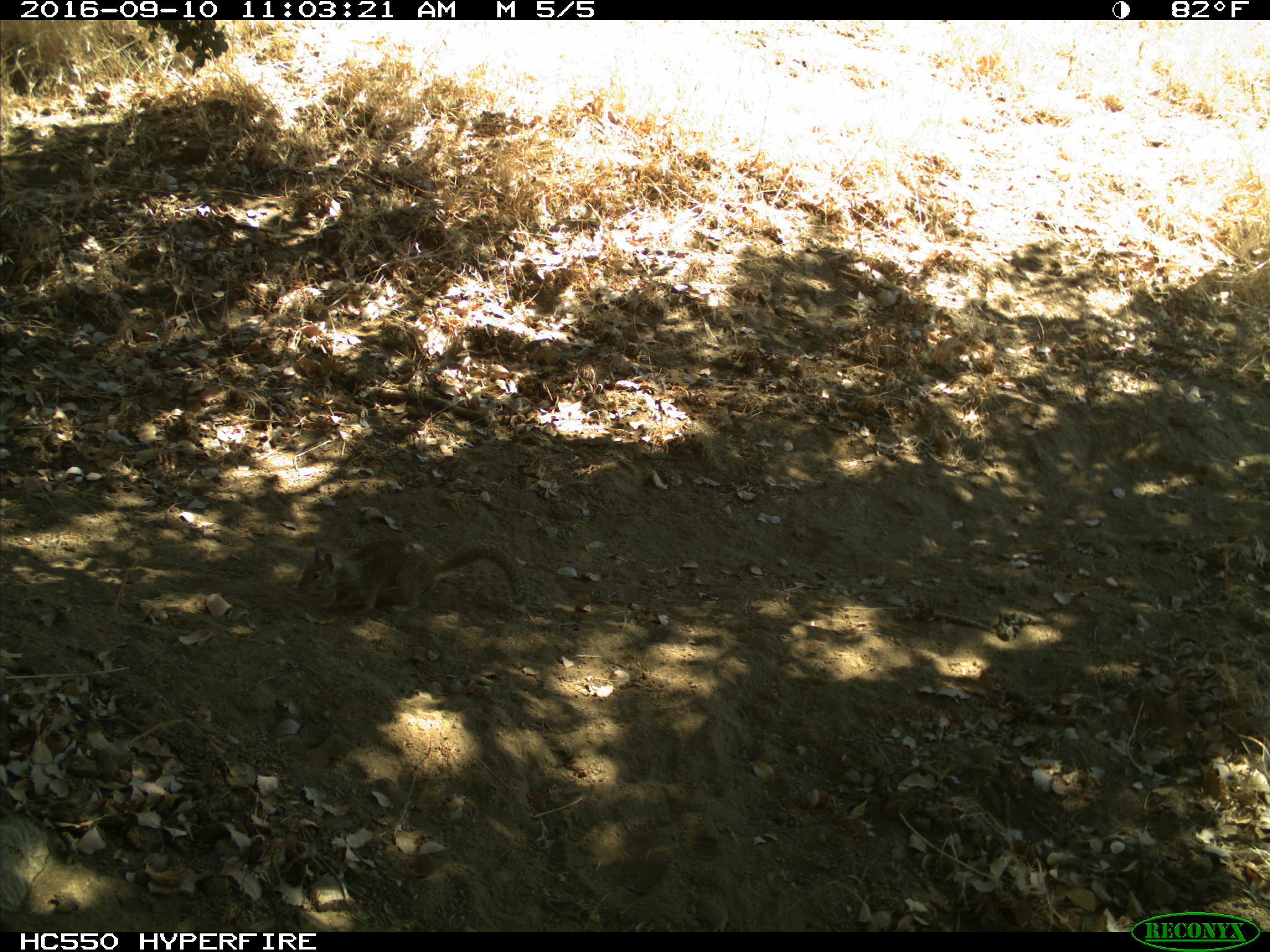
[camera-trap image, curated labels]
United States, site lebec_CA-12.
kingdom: Animalia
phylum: Chordata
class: Mammalia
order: Rodentia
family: Sciuridae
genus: Otospermophilus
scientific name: Otospermophilus beecheyi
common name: california ground squirrel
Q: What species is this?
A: Otospermophilus beecheyi (california ground squirrel).